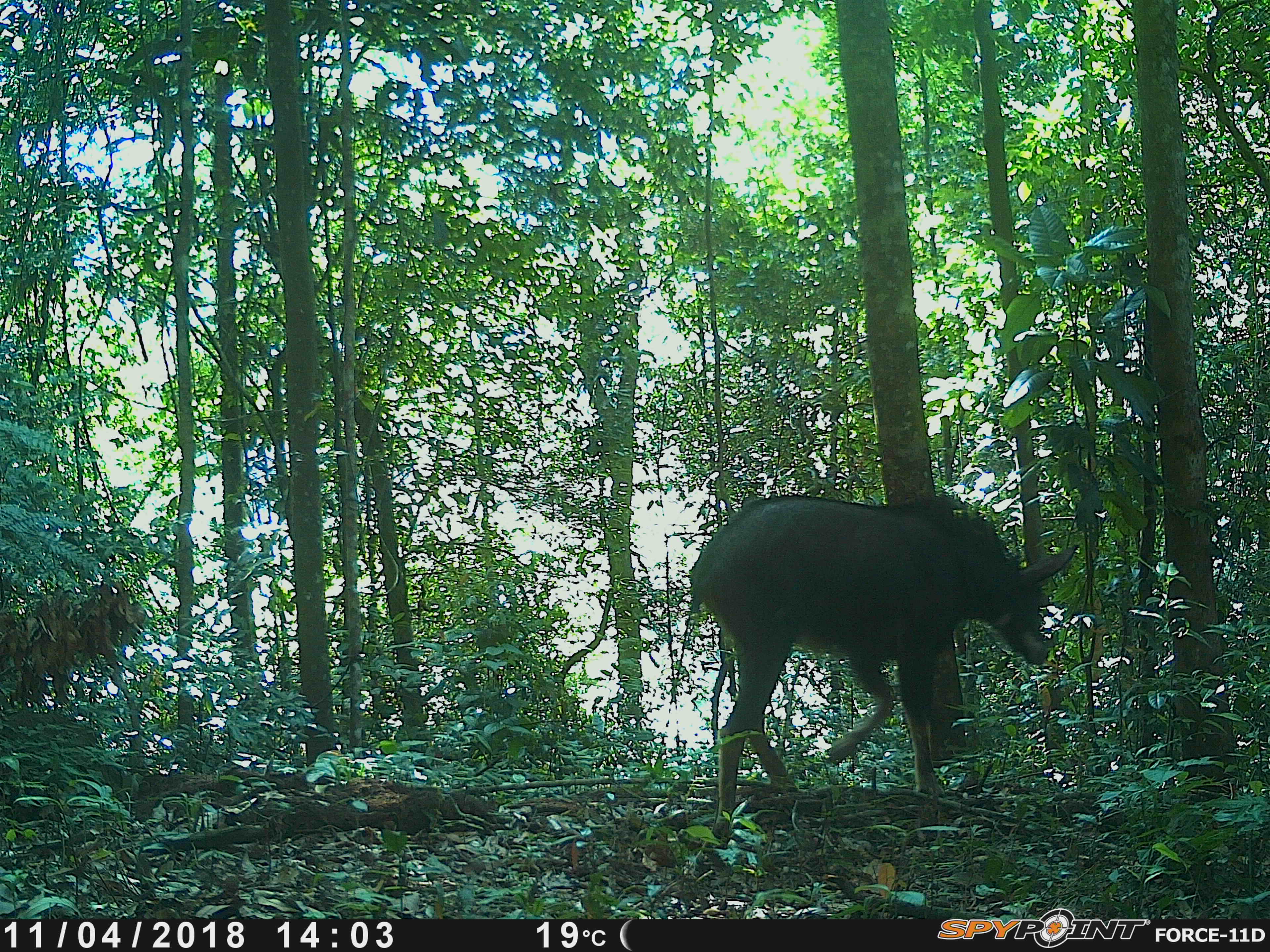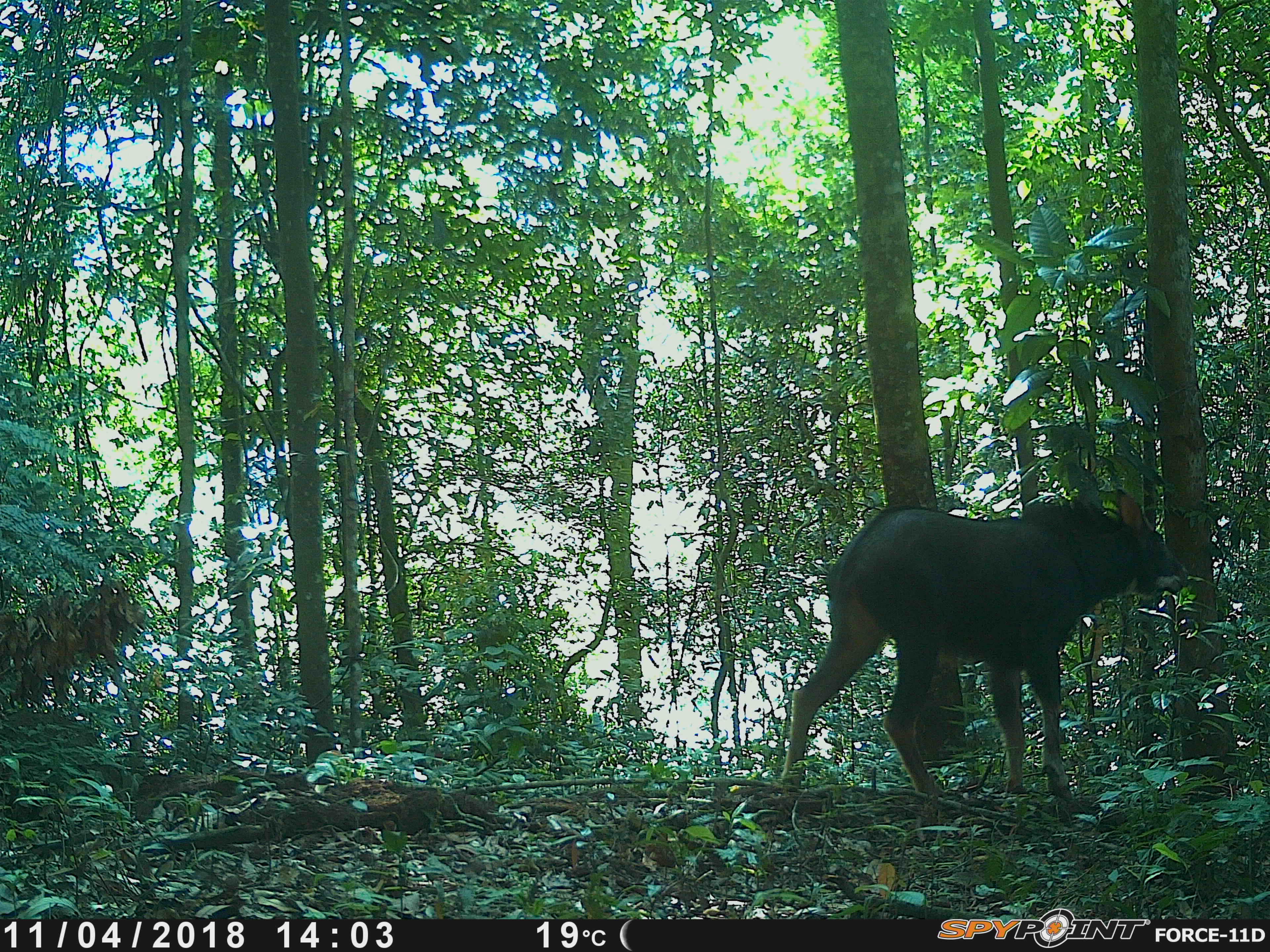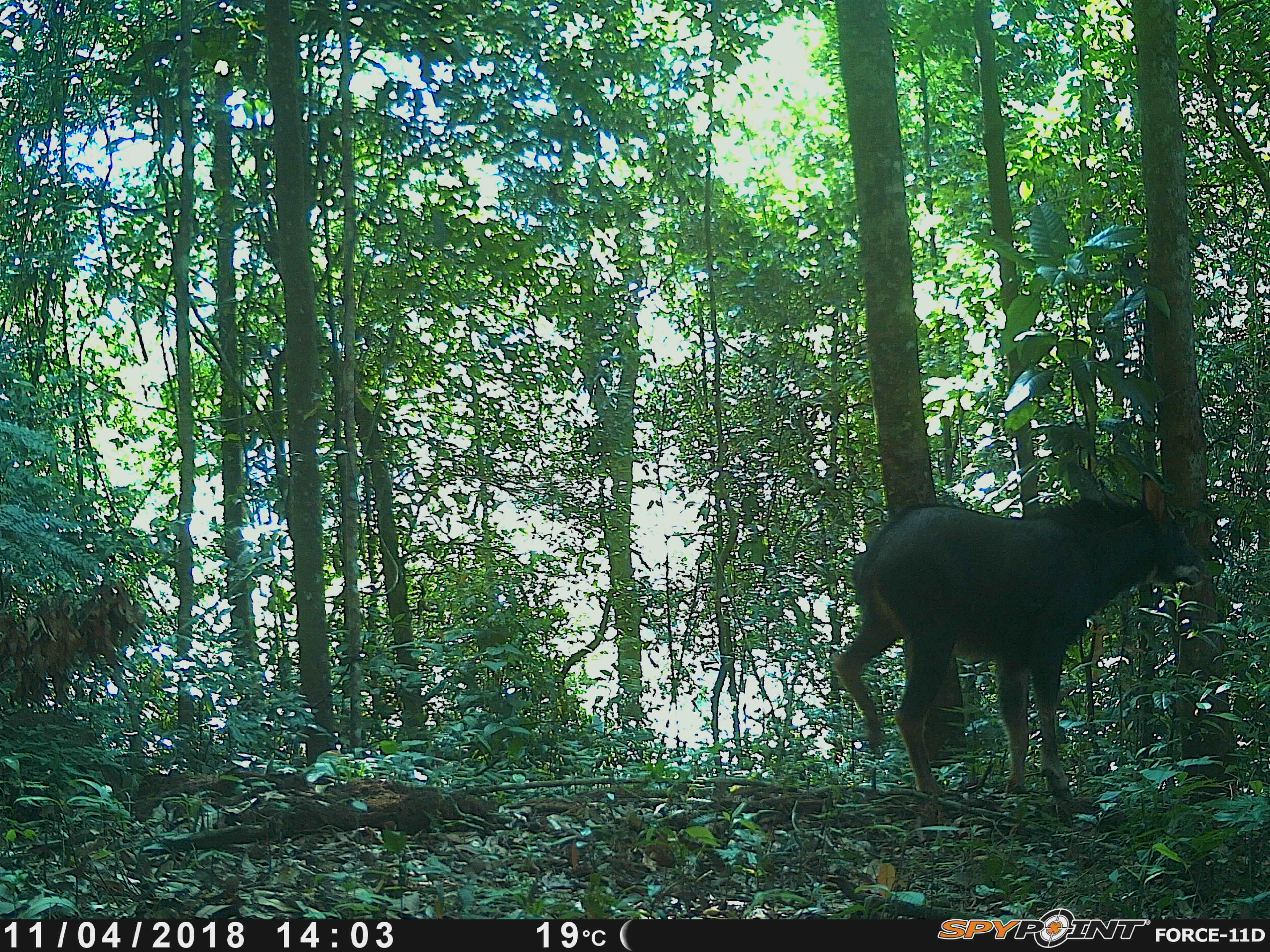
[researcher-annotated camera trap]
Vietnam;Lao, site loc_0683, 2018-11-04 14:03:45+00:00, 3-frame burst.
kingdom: Animalia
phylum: Chordata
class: Mammalia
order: Artiodactyla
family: Bovidae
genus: Capricornis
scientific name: Capricornis sumatraensis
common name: chinese serow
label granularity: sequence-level